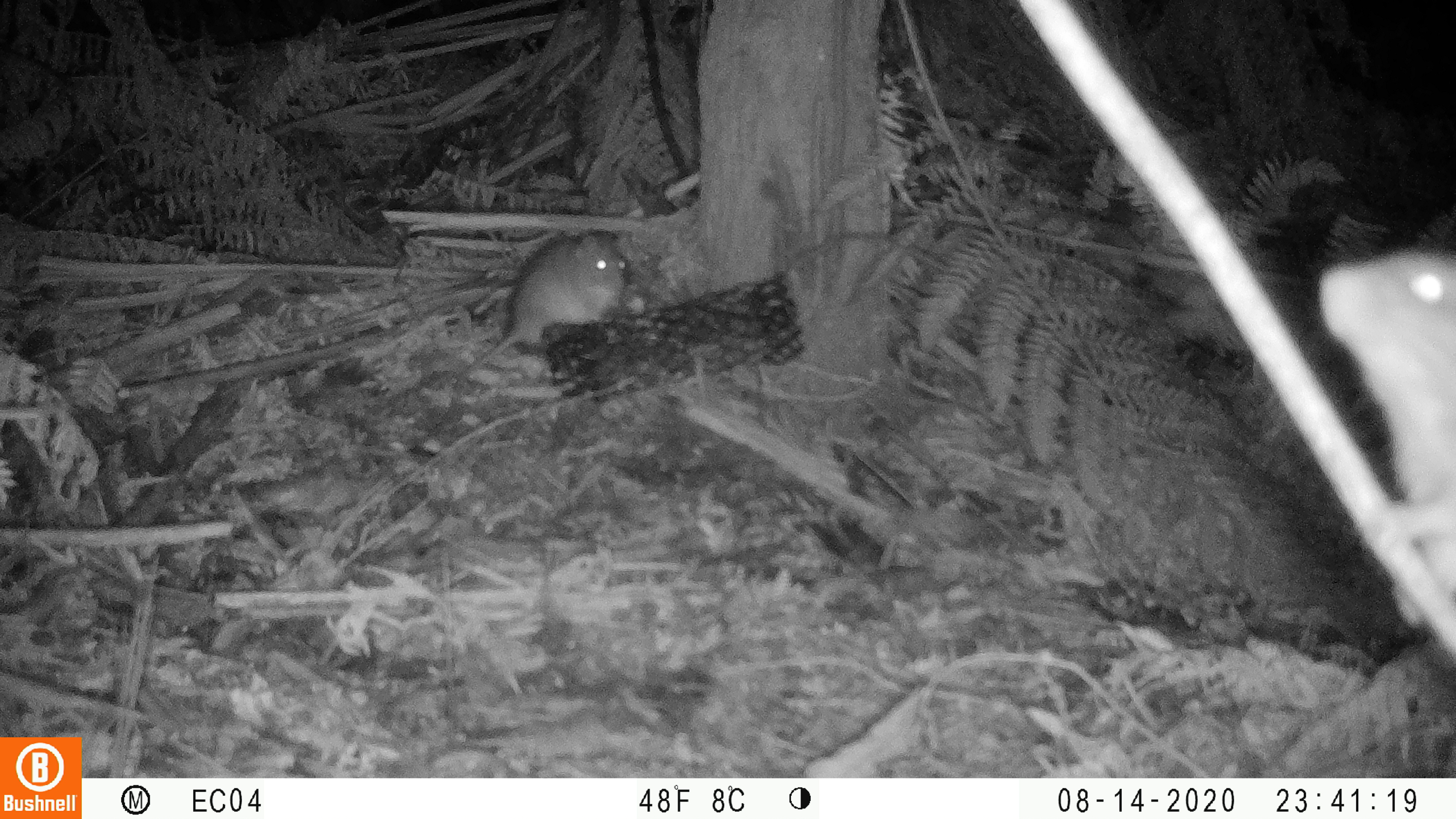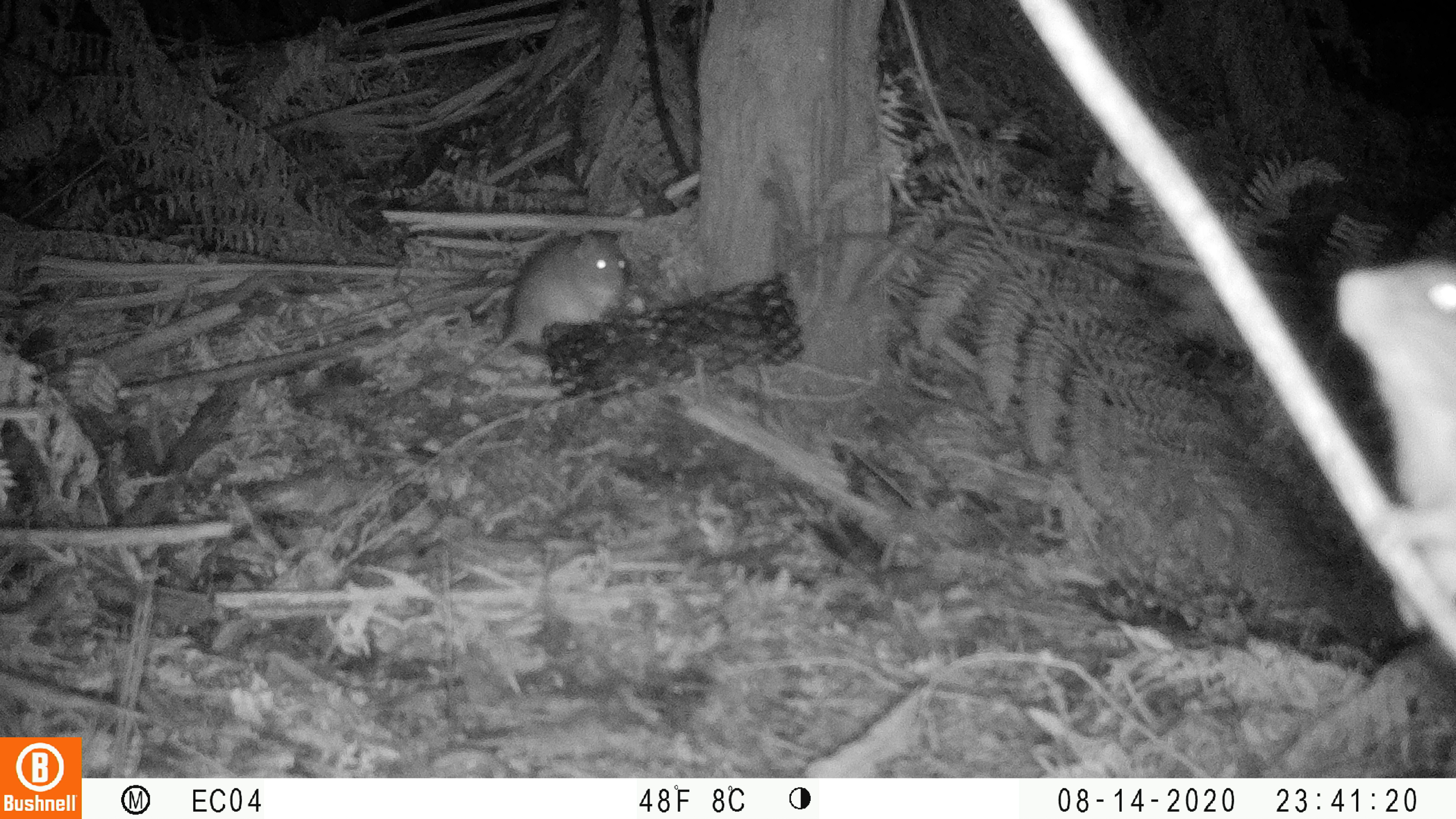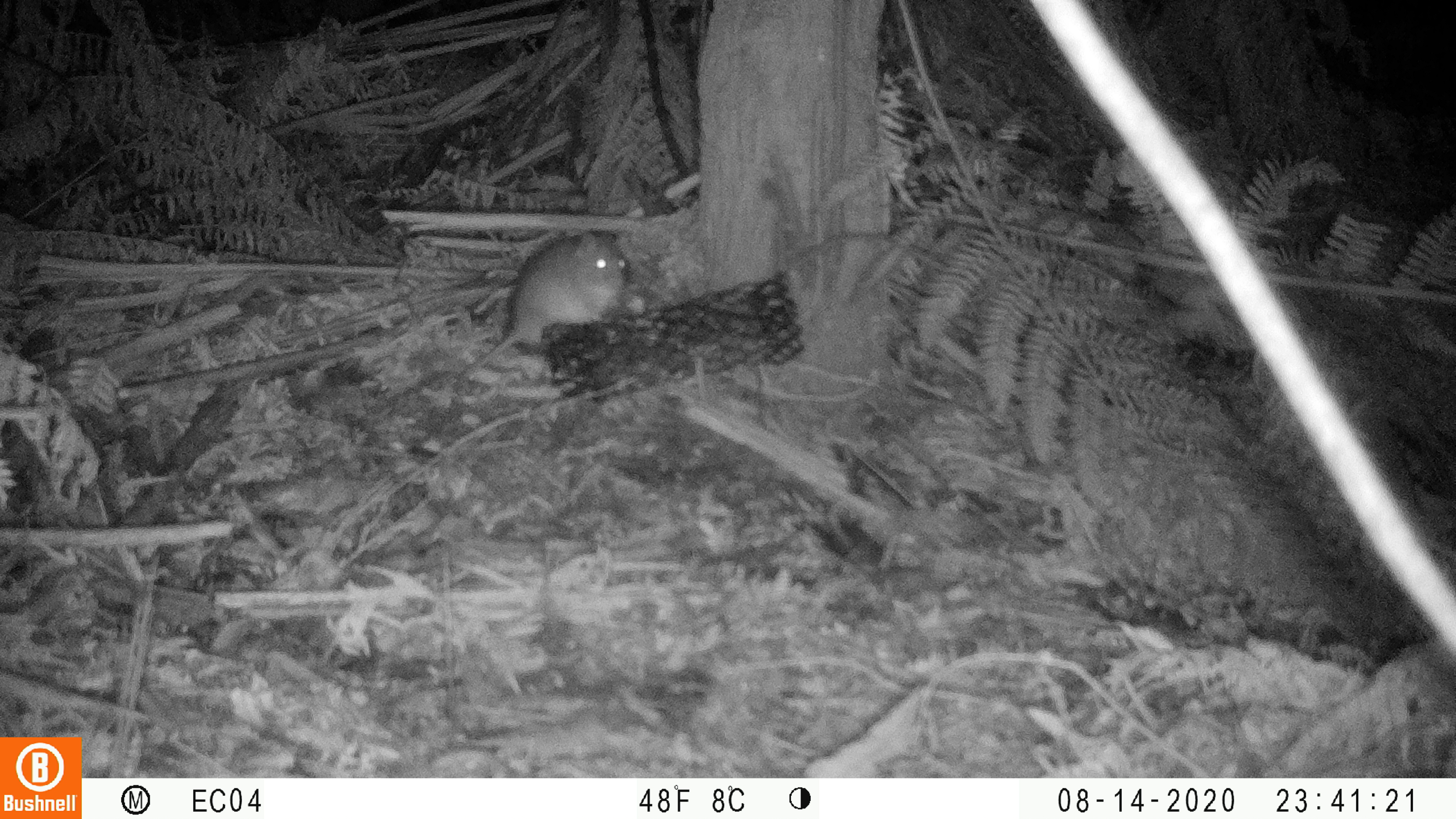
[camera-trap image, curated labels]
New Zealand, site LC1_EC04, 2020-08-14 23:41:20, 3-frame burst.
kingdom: Animalia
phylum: Chordata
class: Mammalia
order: Rodentia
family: Muridae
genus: Rattus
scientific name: Rattus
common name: rat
Rat (Rattus).